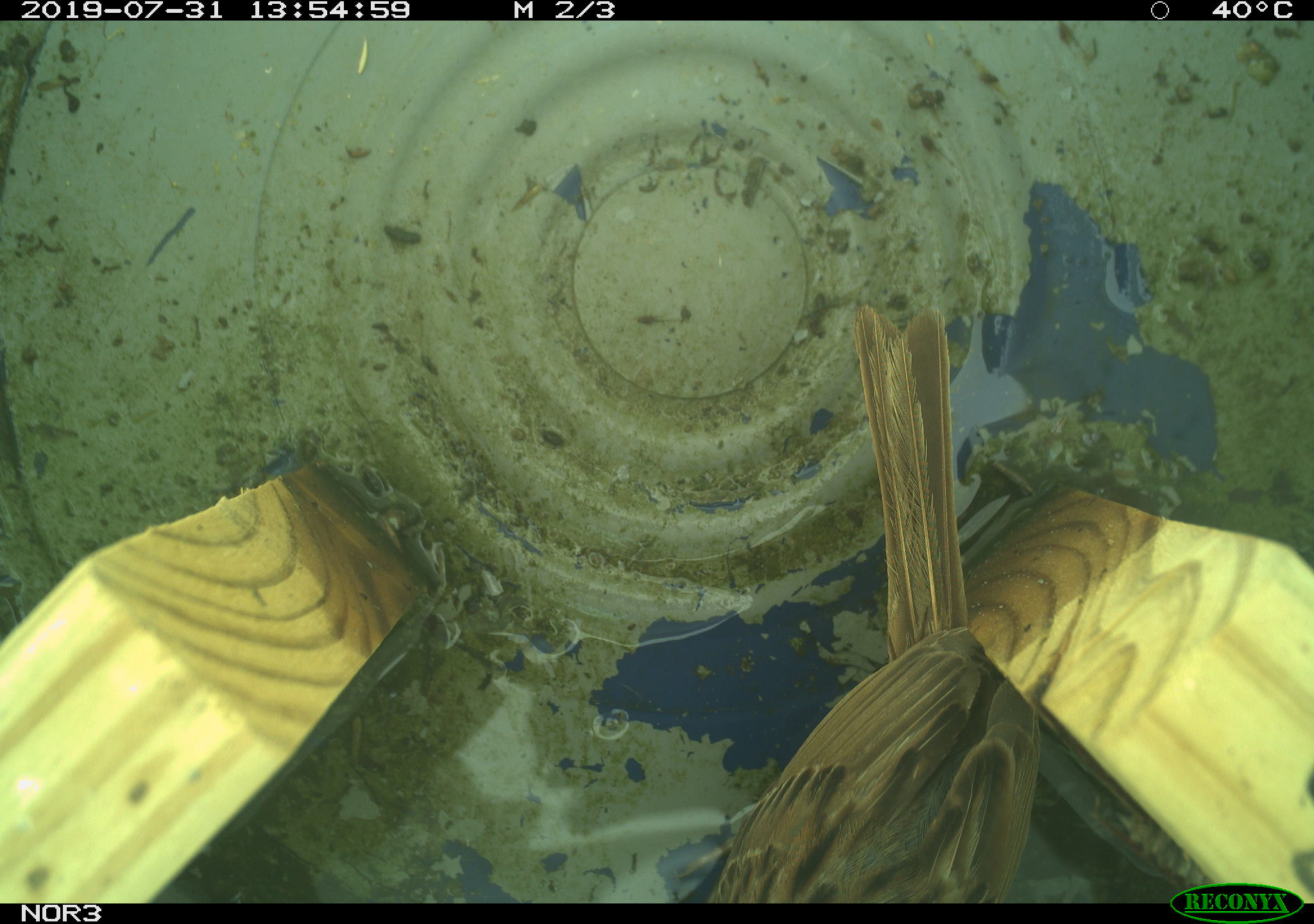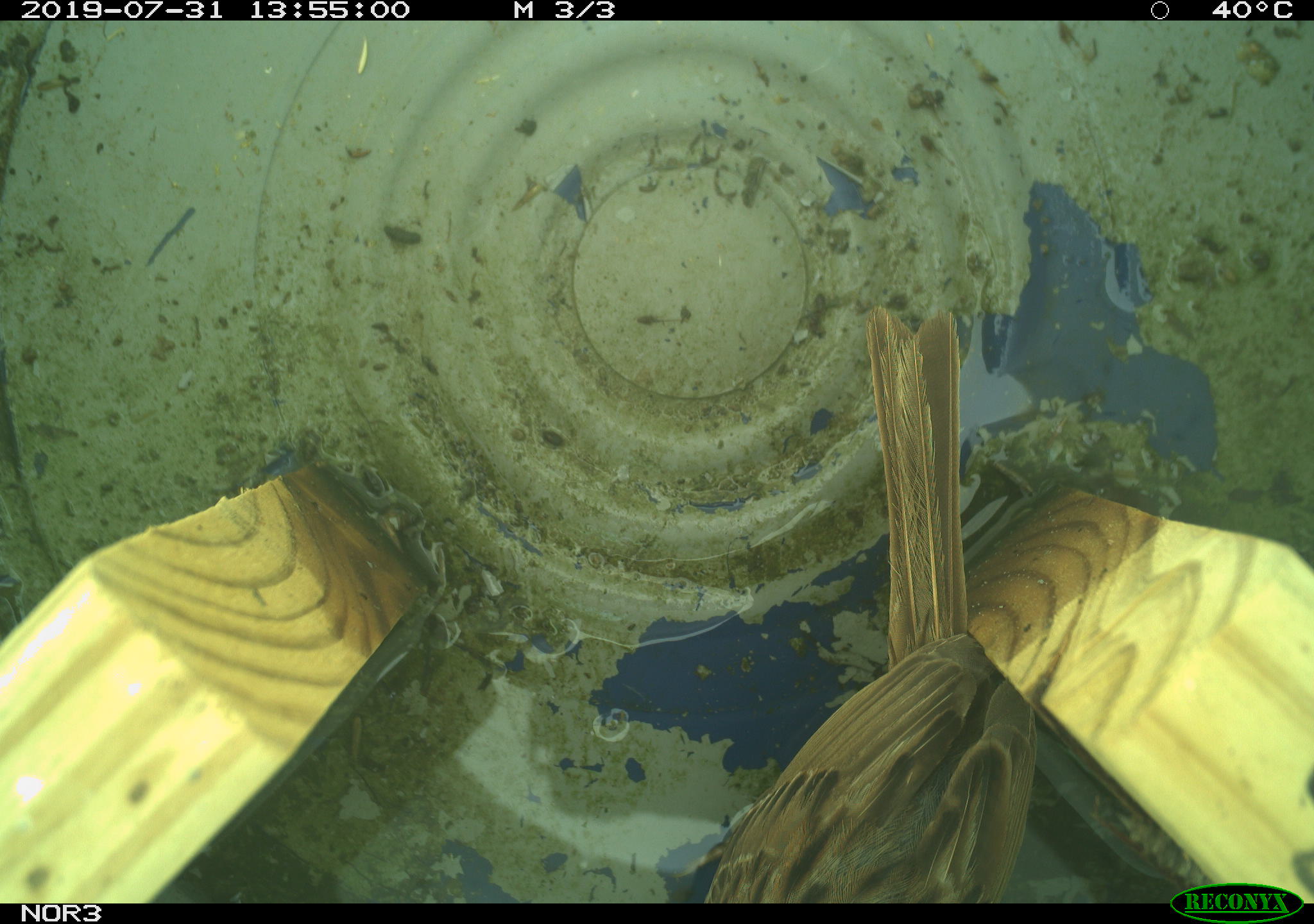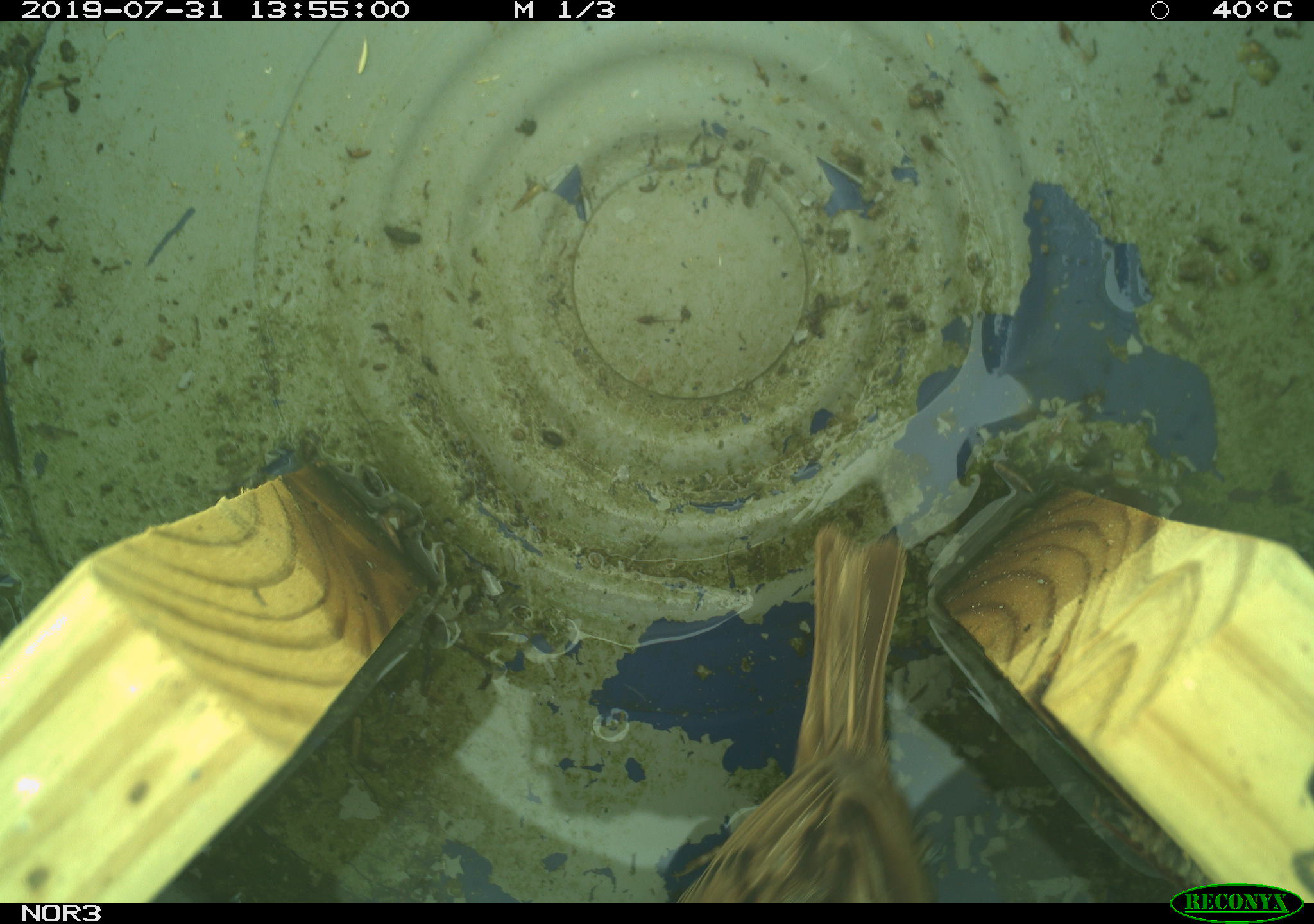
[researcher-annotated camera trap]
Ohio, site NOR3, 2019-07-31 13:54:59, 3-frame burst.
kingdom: Animalia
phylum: Chordata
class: Aves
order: Passeriformes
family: Passerellidae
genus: Melospiza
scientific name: Melospiza melodia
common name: song sparrow